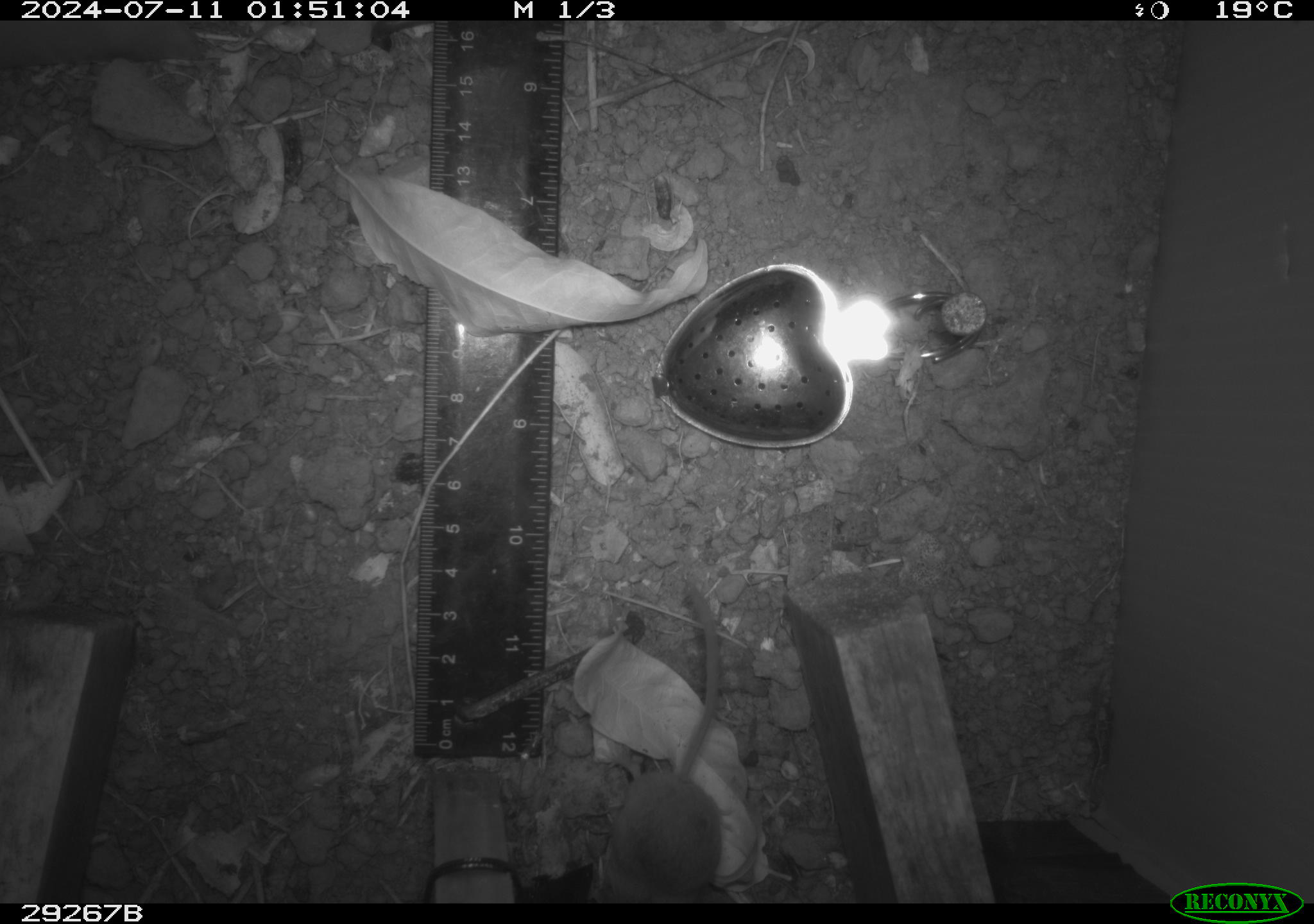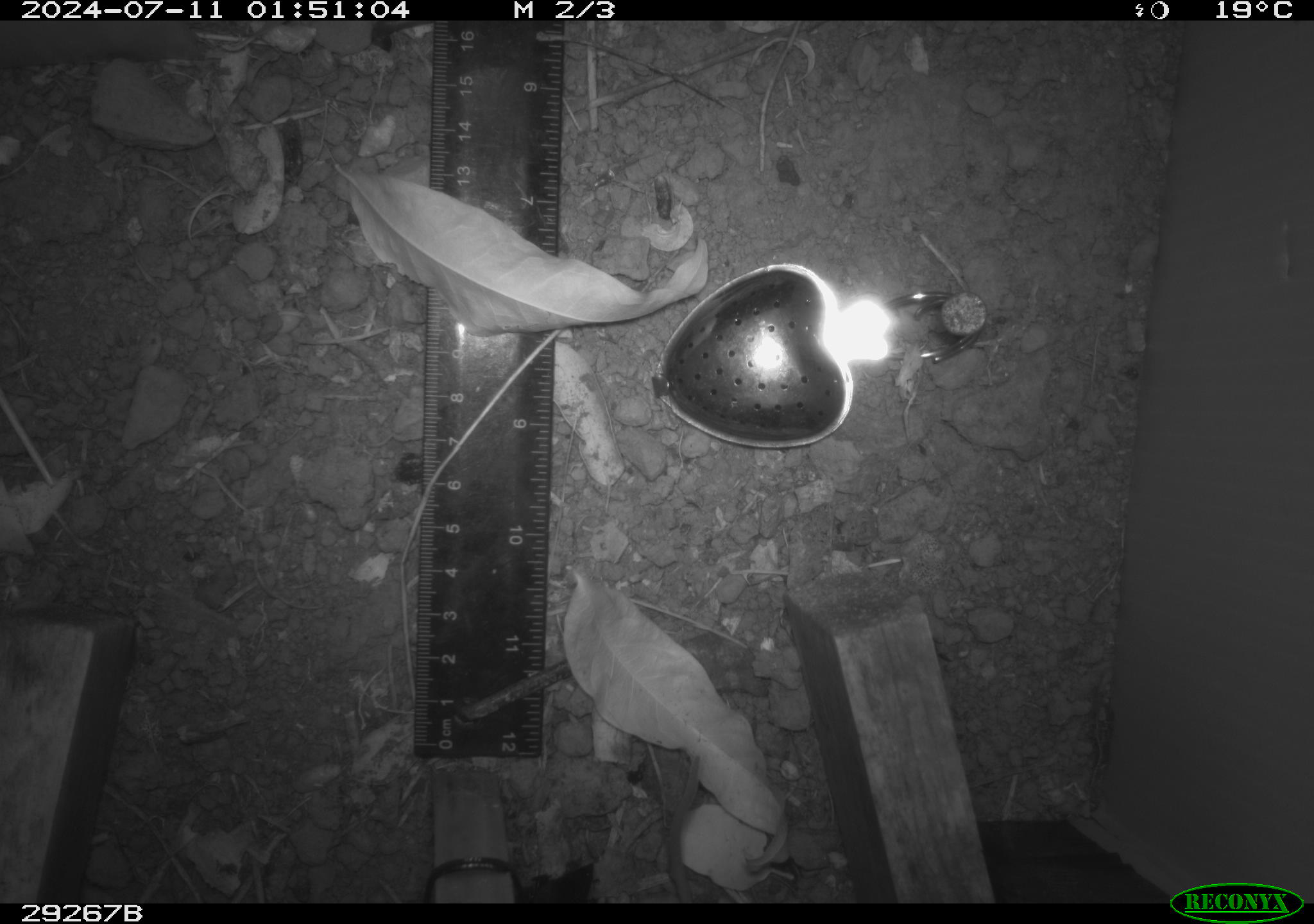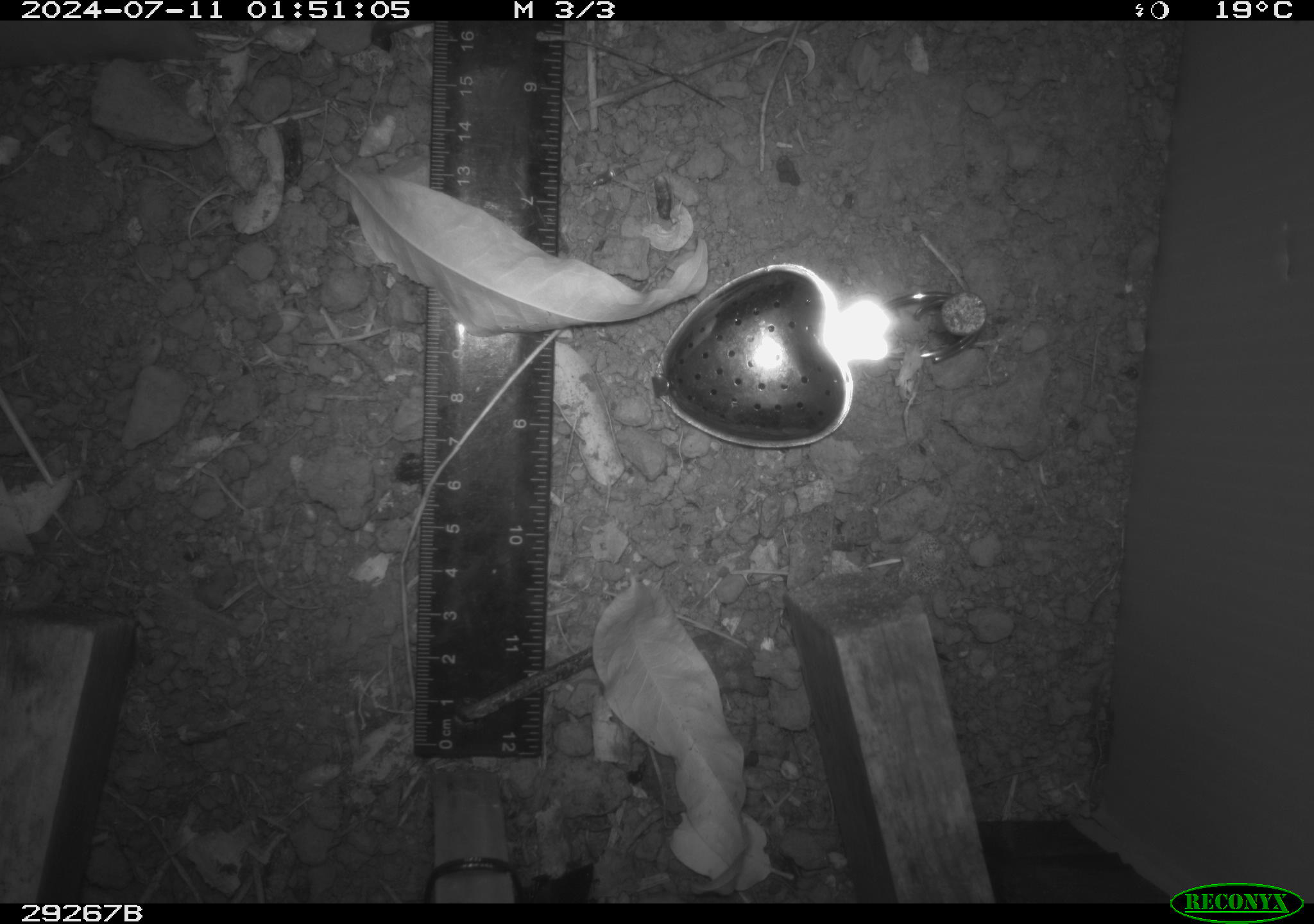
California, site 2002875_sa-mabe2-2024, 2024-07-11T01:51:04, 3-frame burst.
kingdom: Animalia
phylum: Chordata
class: Mammalia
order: Eulipotyphla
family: Soricidae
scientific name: Soricidae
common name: shrews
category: soricidae family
Soricidae family (shrews) (Soricidae).